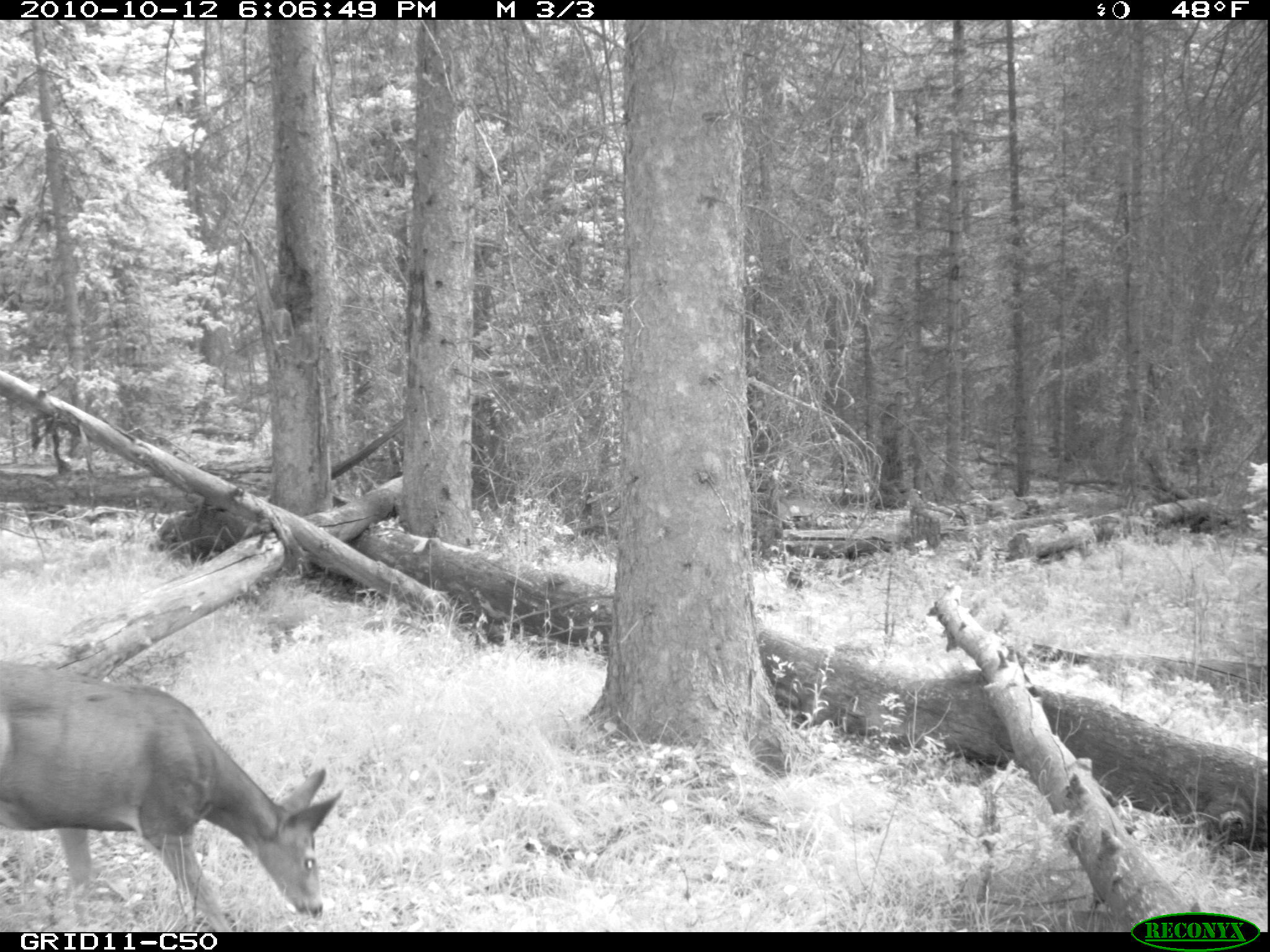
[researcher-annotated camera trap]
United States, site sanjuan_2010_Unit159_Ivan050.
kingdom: Animalia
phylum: Chordata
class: Mammalia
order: Artiodactyla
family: Cervidae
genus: Odocoileus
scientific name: Odocoileus hemionus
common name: mule deer